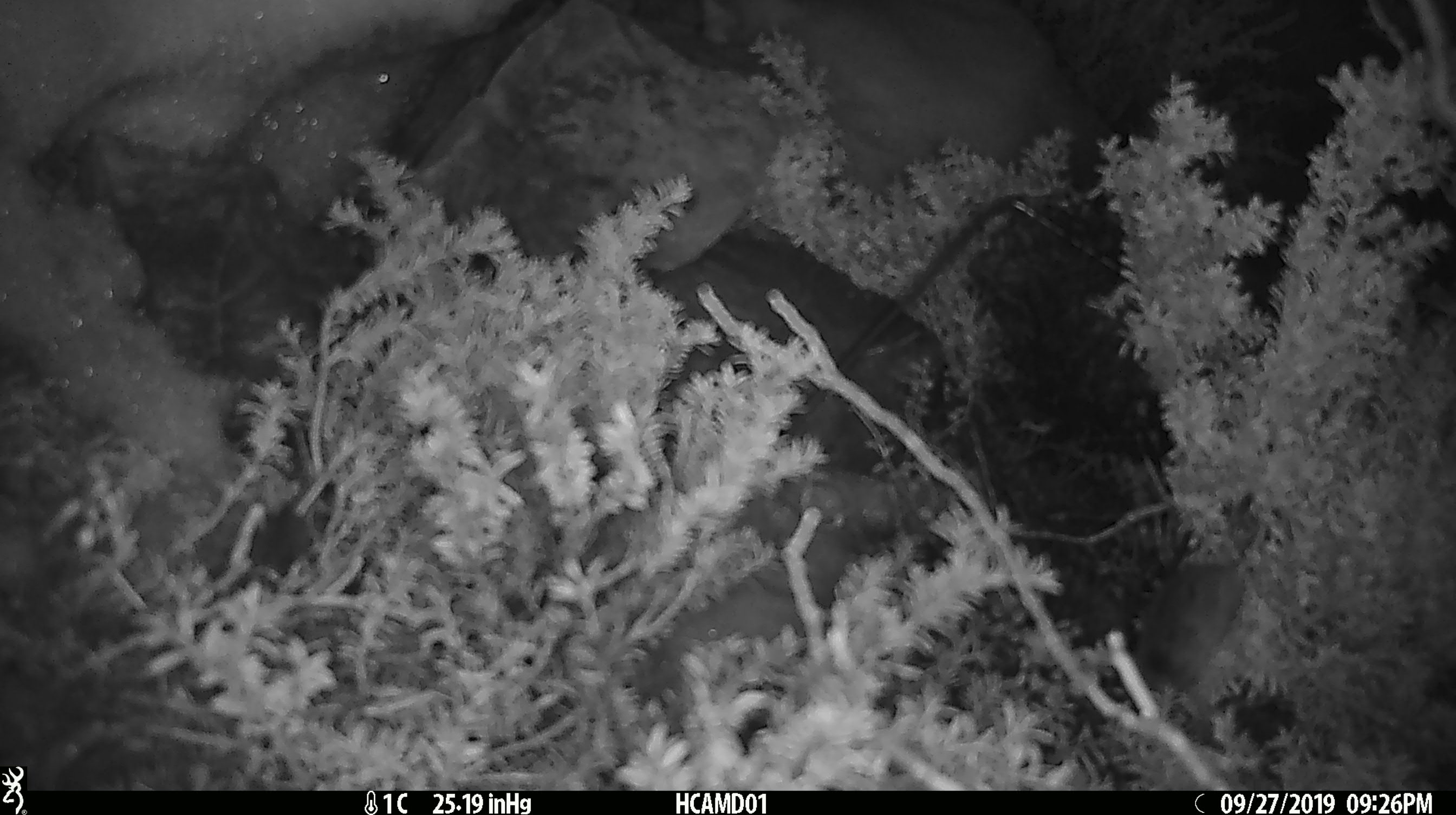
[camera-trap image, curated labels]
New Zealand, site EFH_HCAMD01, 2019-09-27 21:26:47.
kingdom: Animalia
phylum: Chordata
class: Mammalia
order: Rodentia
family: Muridae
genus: Mus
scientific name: Mus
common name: mouse